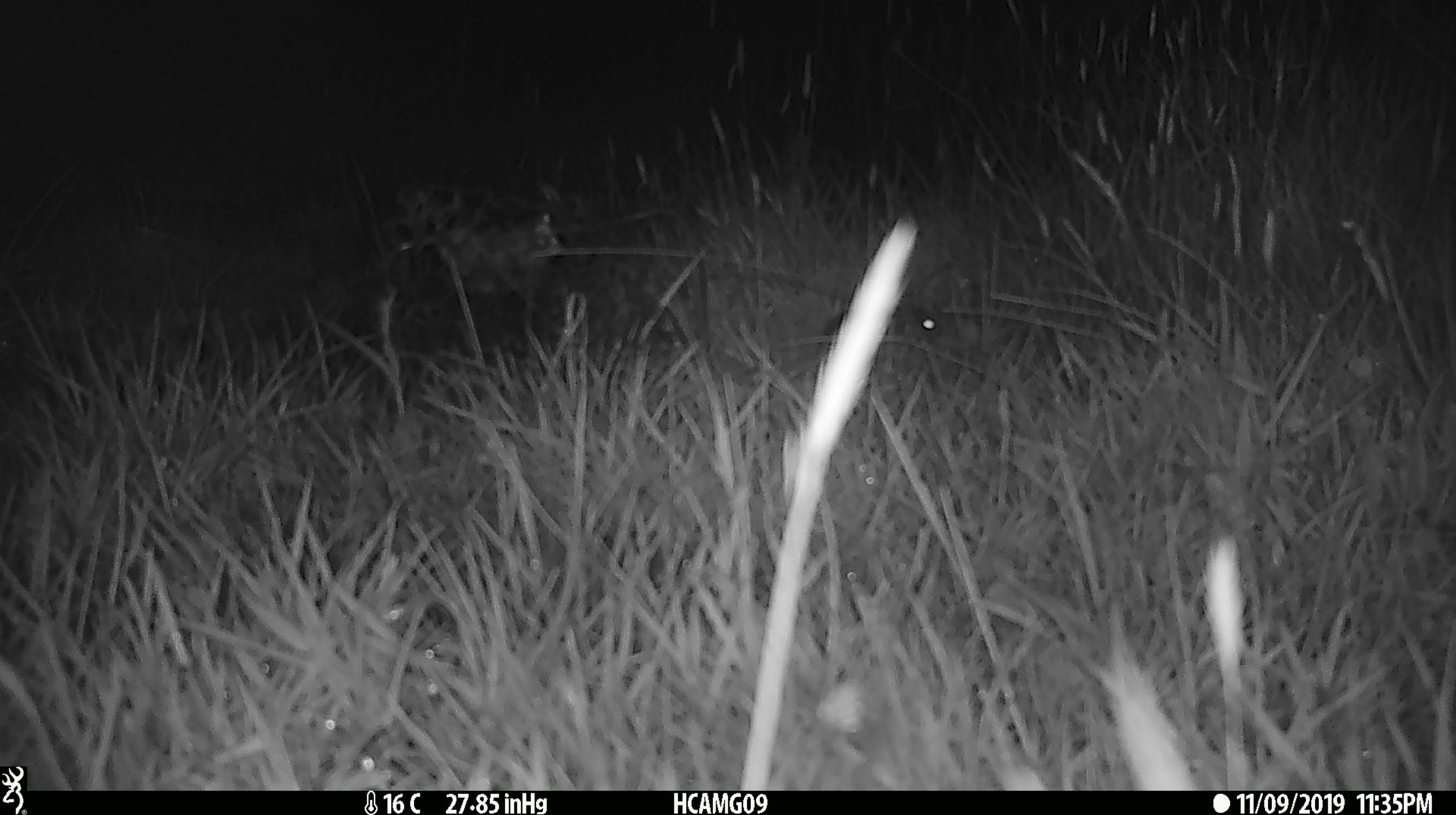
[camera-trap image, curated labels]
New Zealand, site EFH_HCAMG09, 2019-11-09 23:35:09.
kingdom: Animalia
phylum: Chordata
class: Mammalia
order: Rodentia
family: Muridae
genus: Mus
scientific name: Mus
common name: mouse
Mouse (Mus).